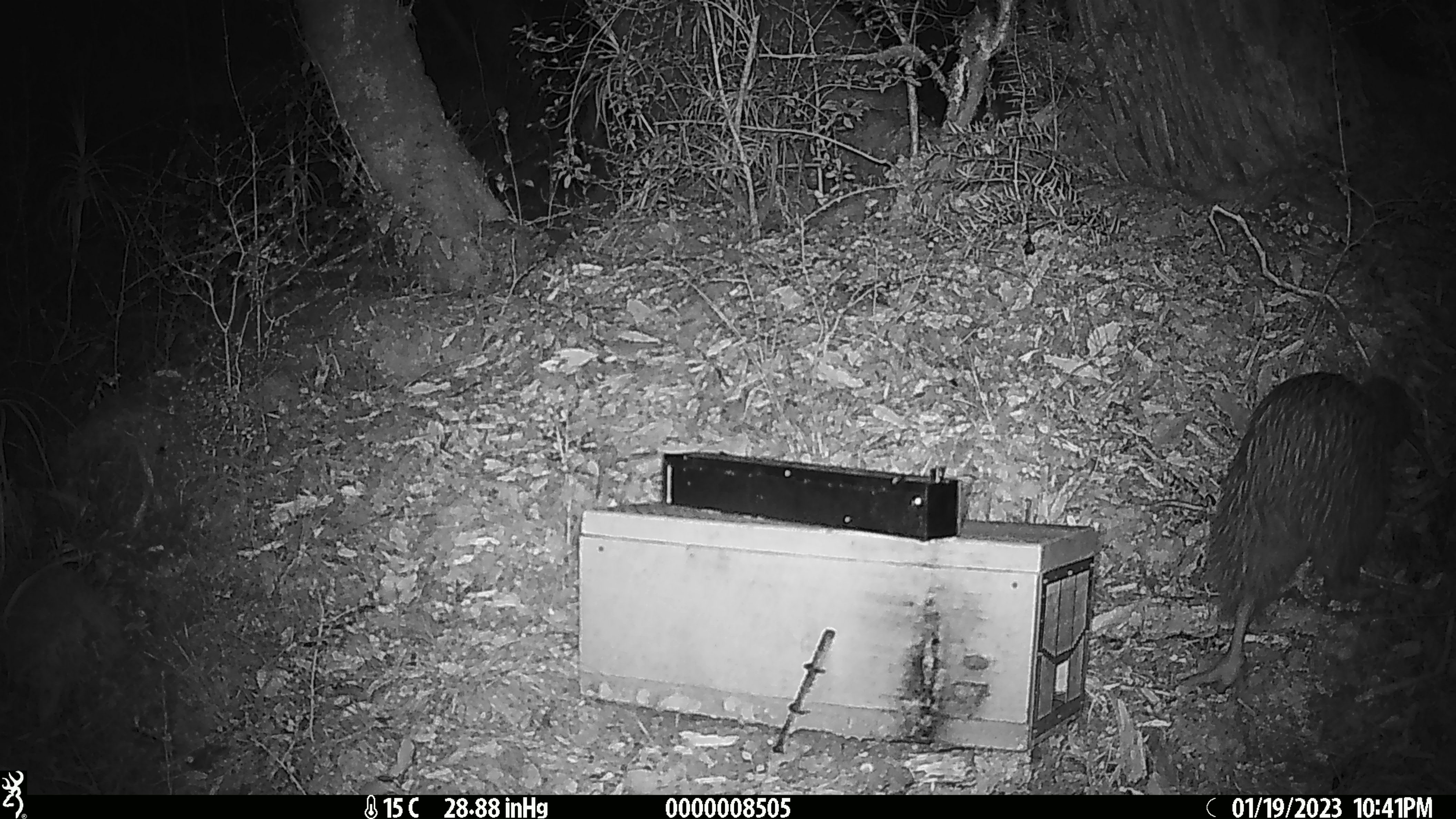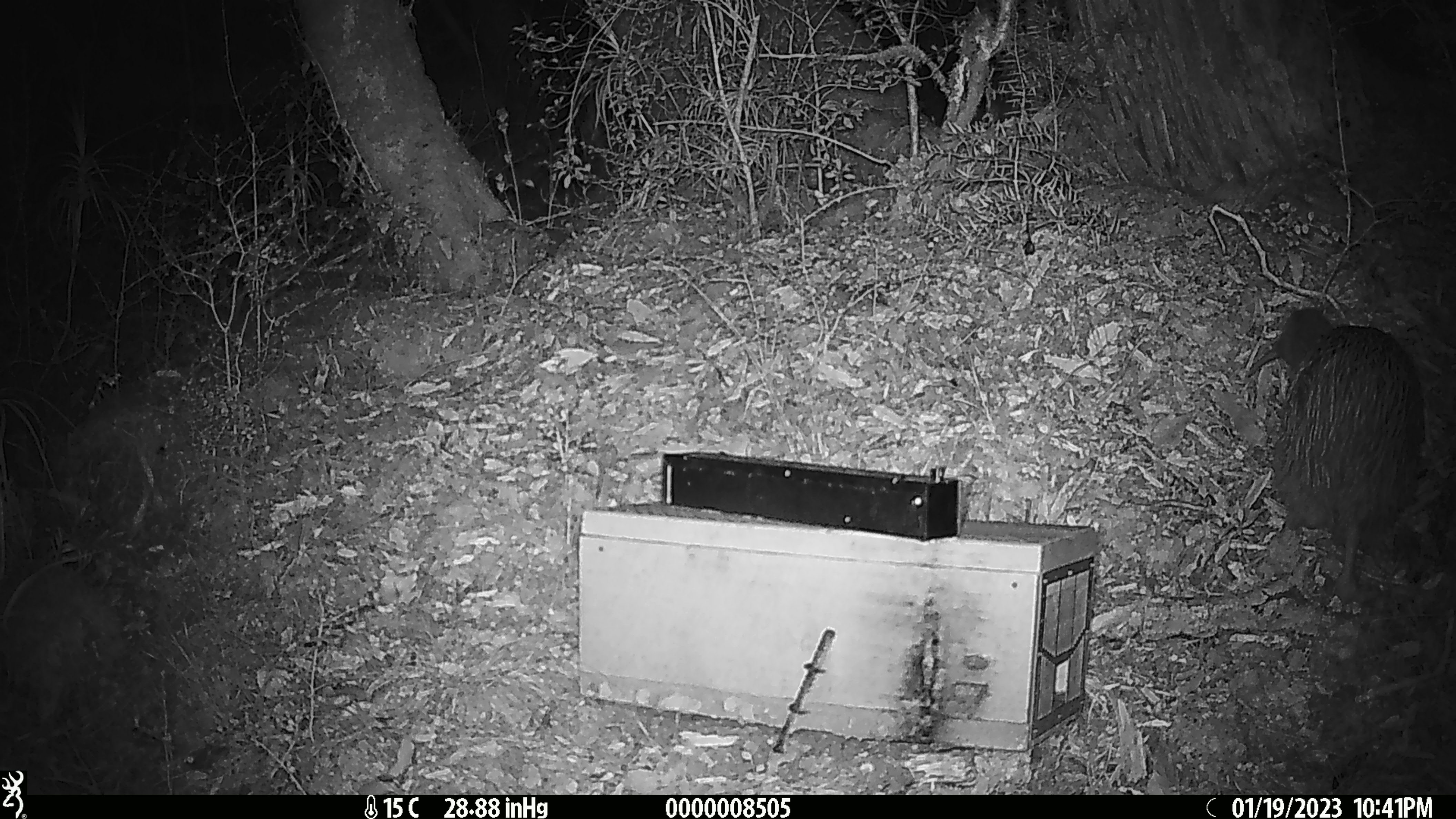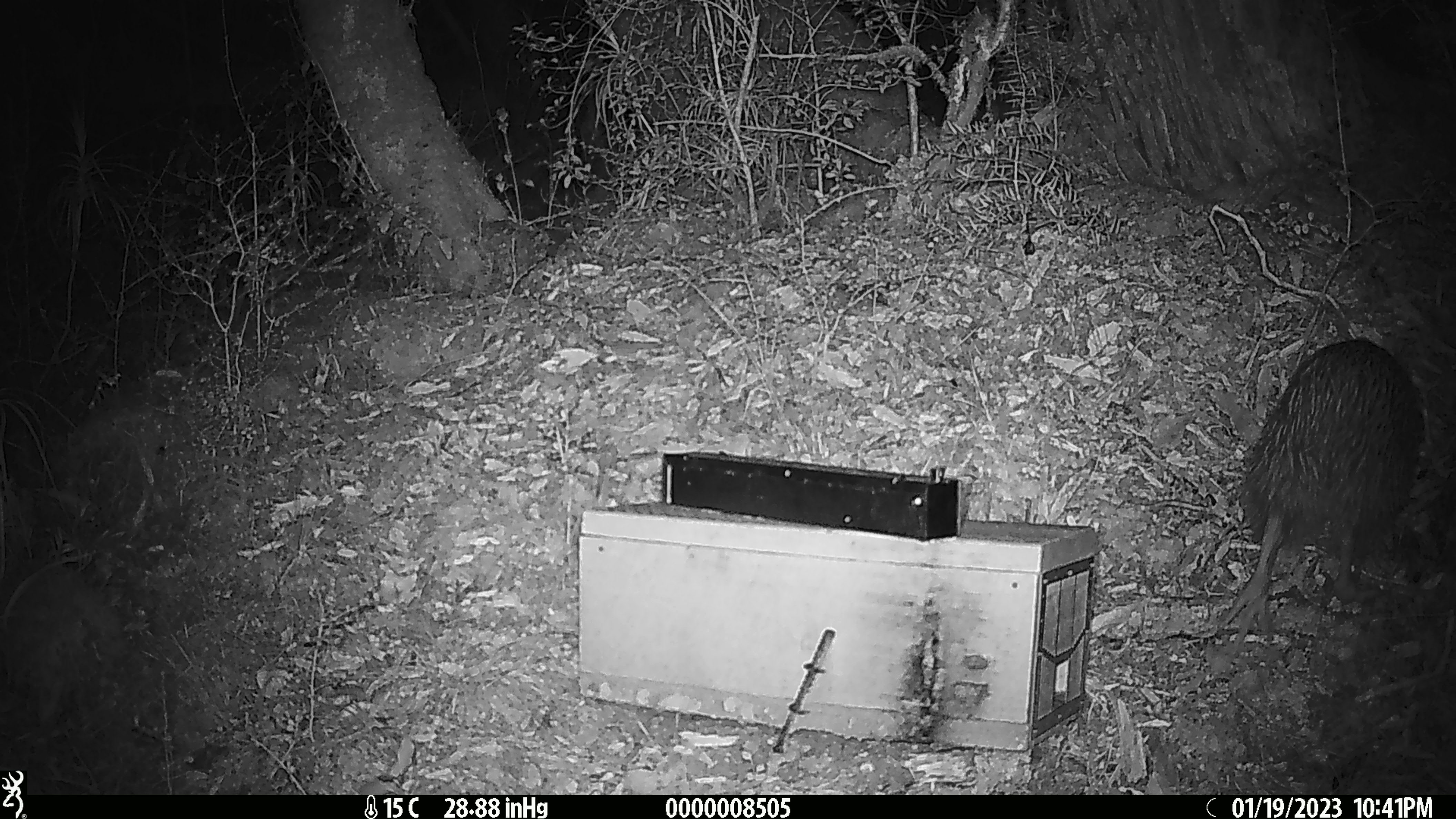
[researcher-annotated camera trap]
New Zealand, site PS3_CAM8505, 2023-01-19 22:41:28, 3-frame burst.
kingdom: Animalia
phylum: Chordata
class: Aves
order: Apterygiformes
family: Apterygidae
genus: Apteryx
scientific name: Apteryx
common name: kiwi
Kiwi (Apteryx).